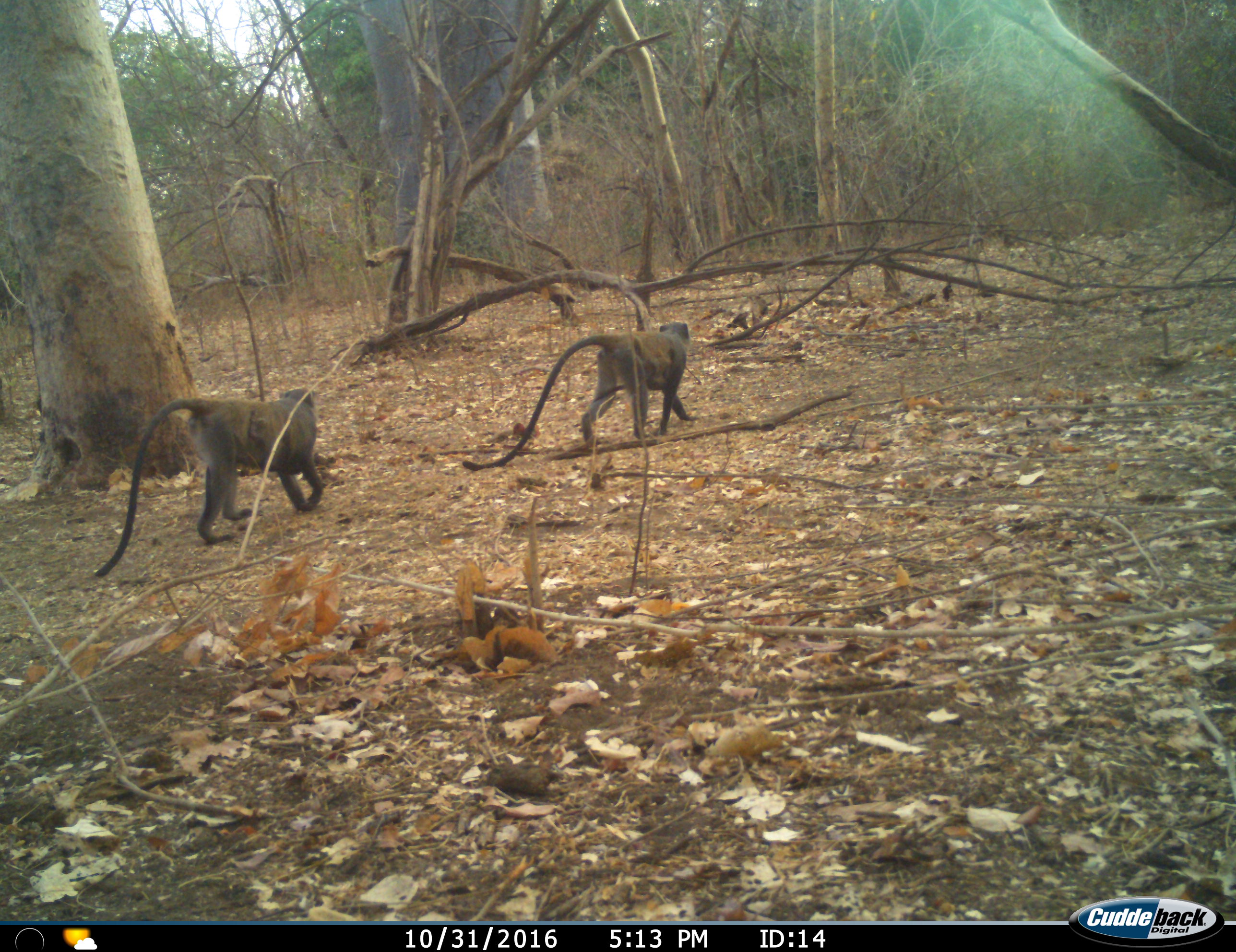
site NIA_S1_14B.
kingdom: Animalia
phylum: Chordata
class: Mammalia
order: Primates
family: Cercopithecidae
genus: Cercopithecus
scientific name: Cercopithecus mitis albogularis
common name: sykes' monkey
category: monkeysamango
Monkeysamango (sykes' monkey) (Cercopithecus mitis albogularis), count 2. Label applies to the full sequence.